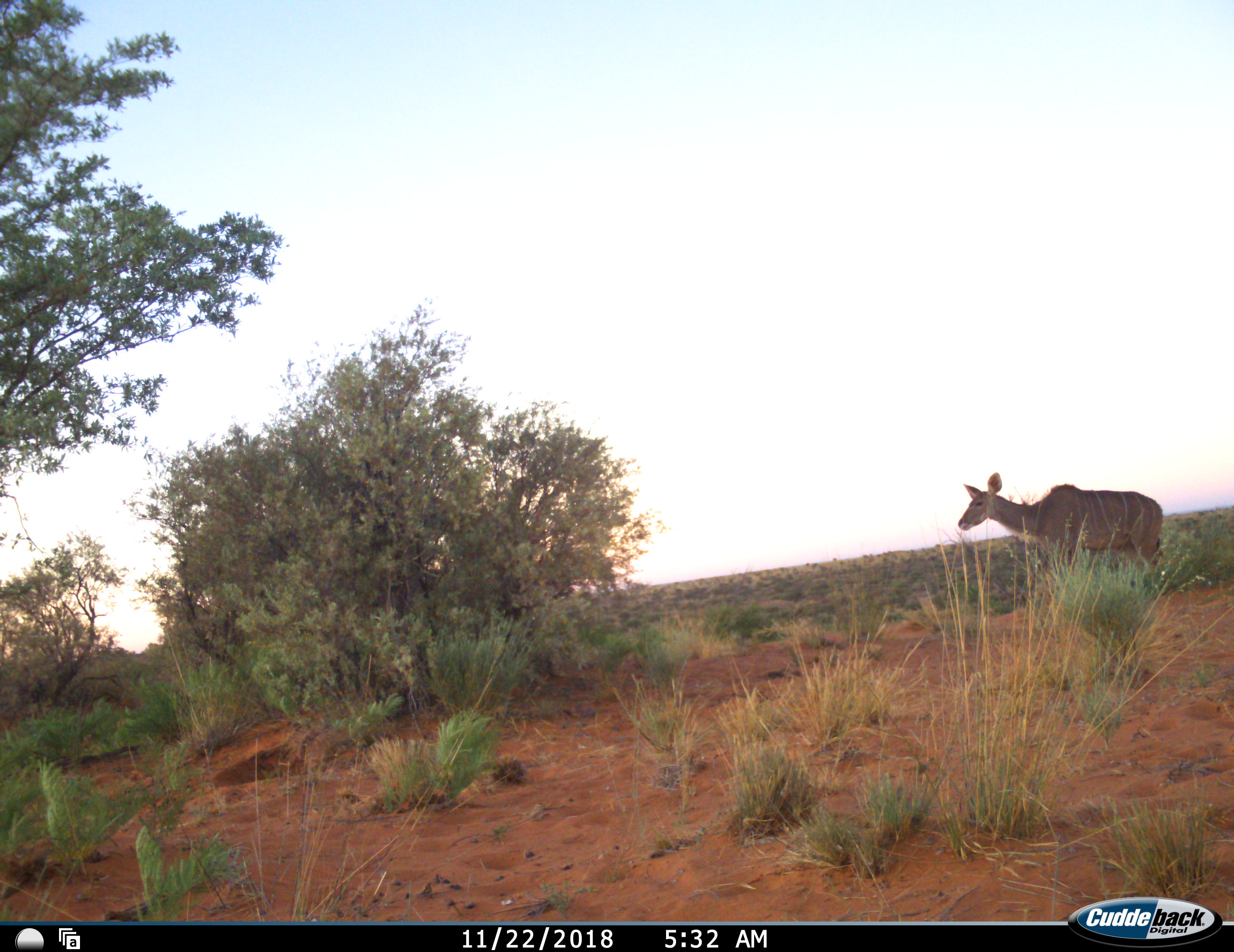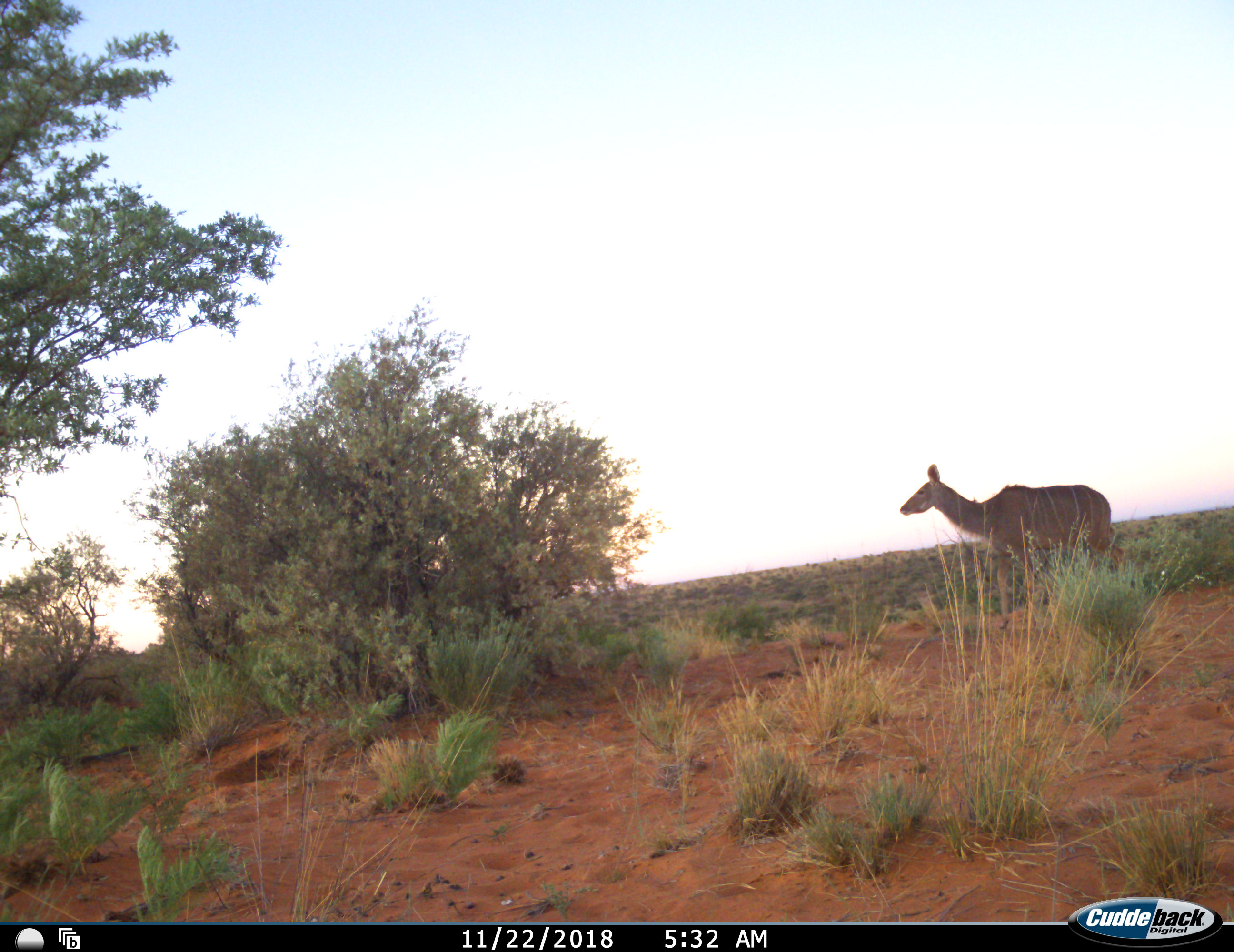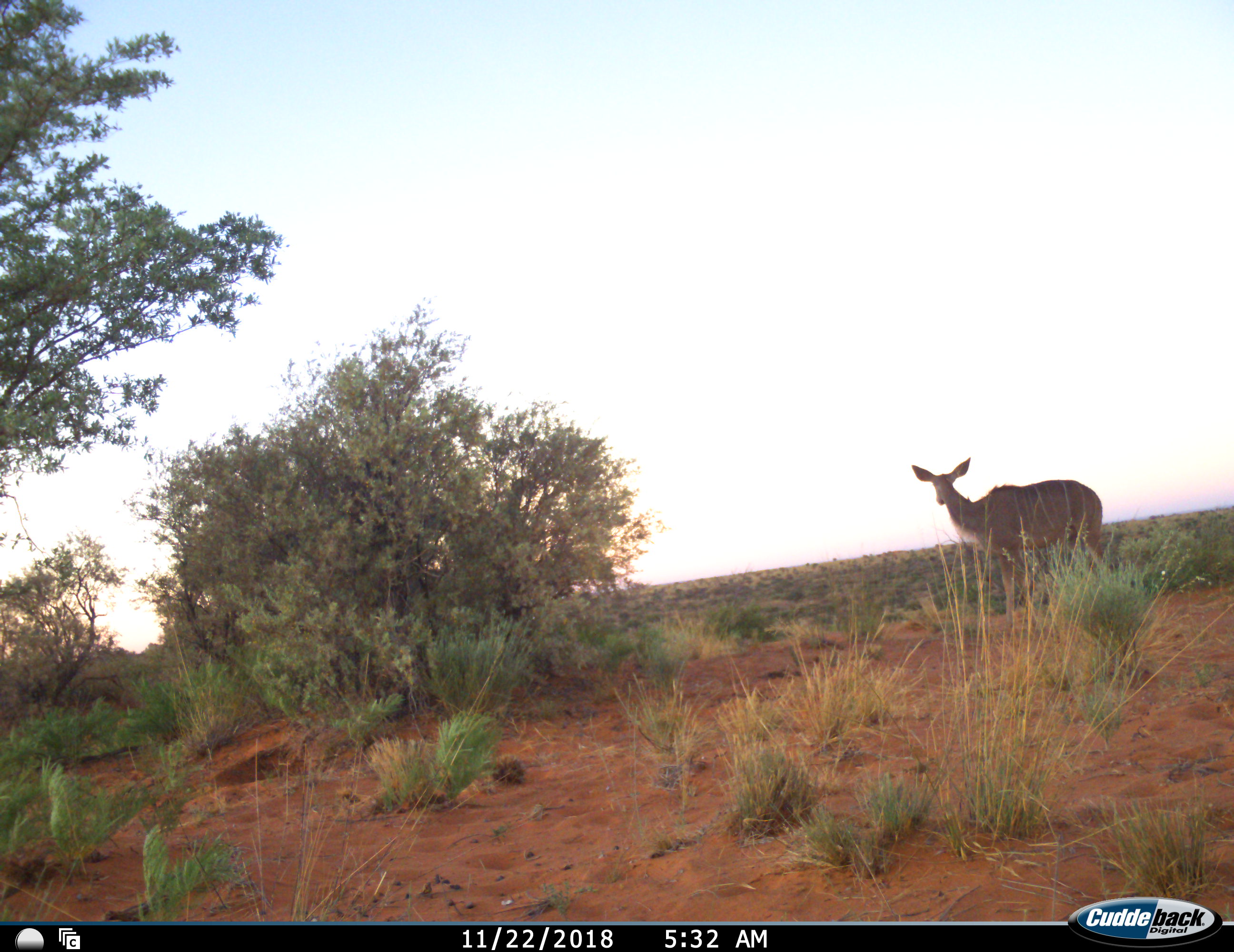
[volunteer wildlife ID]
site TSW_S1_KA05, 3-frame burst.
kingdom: Animalia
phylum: Chordata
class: Mammalia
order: Artiodactyla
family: Bovidae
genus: Tragelaphus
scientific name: Tragelaphus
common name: kudu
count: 1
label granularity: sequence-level